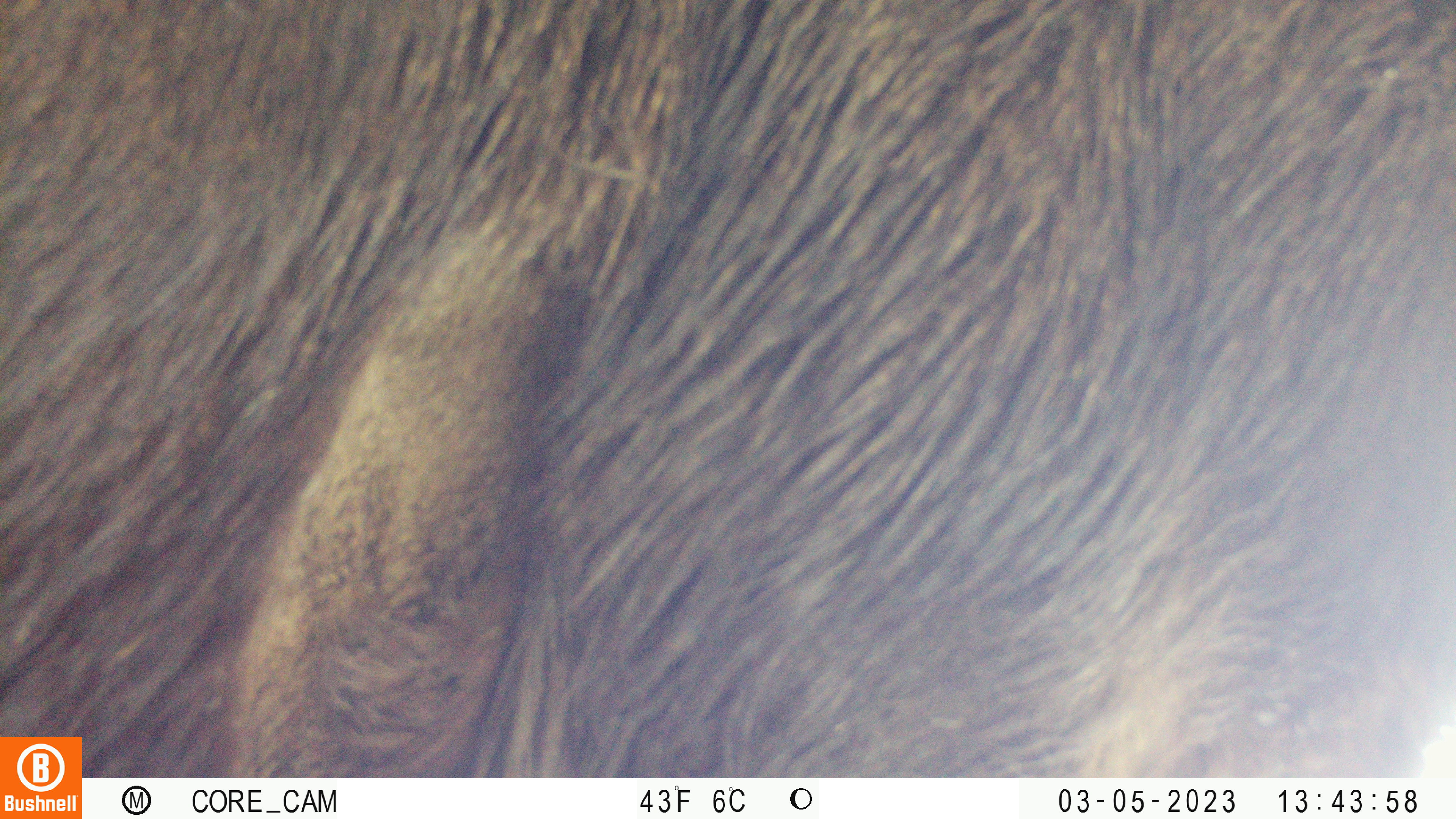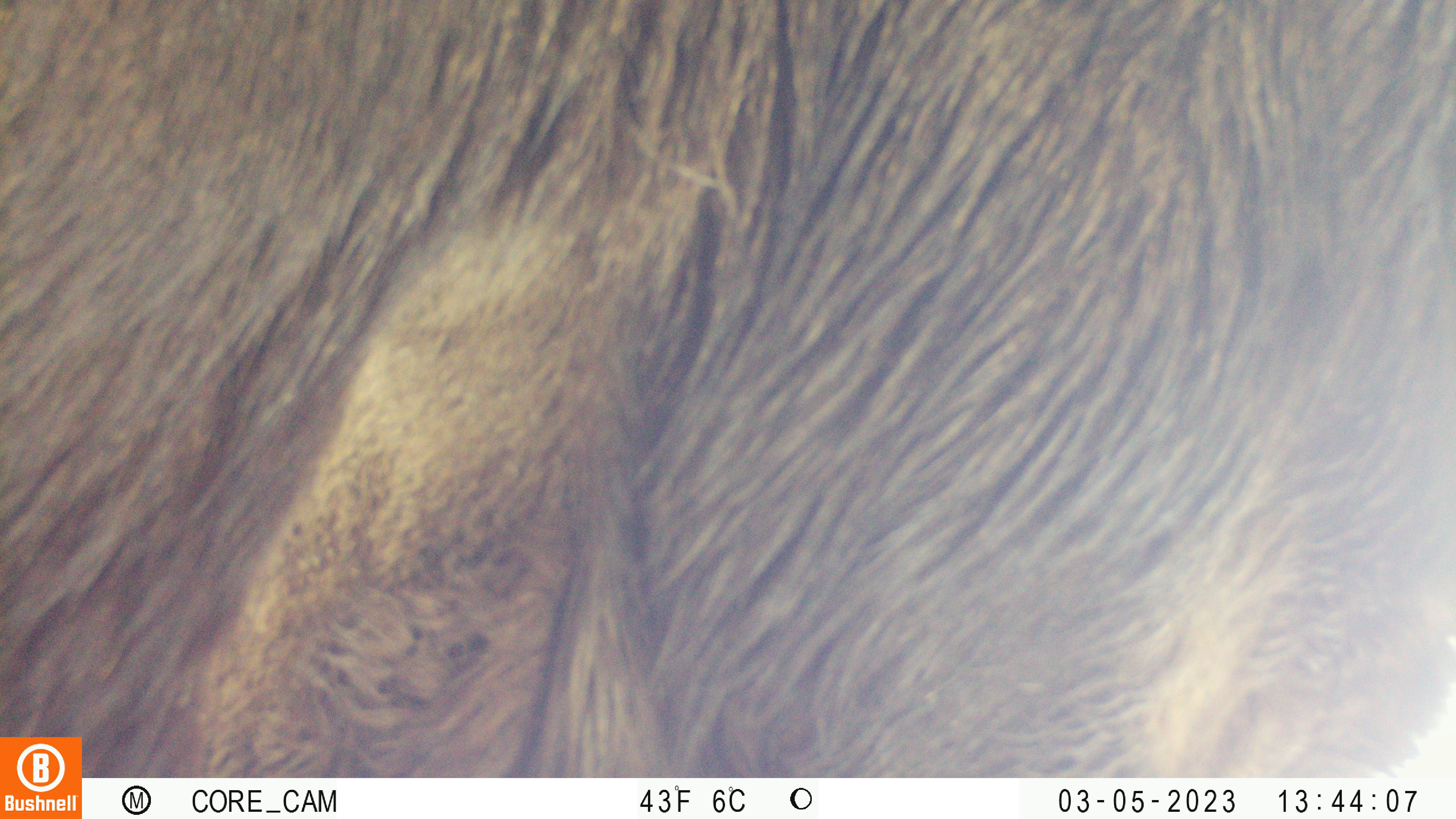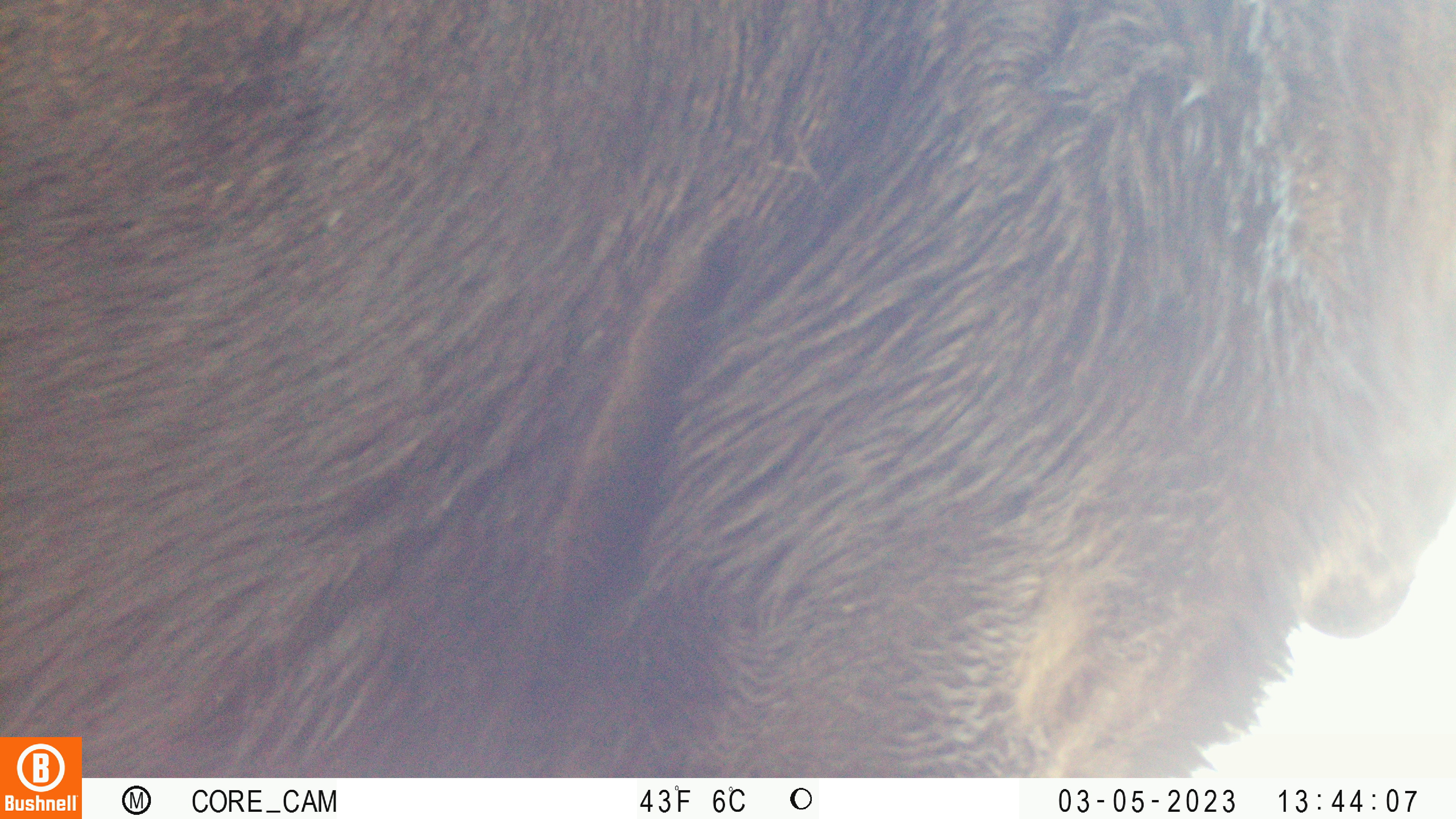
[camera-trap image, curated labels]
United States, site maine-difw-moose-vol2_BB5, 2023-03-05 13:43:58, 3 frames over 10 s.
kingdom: Animalia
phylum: Chordata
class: Mammalia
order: Artiodactyla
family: Cervidae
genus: Alces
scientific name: Alces alces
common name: moose